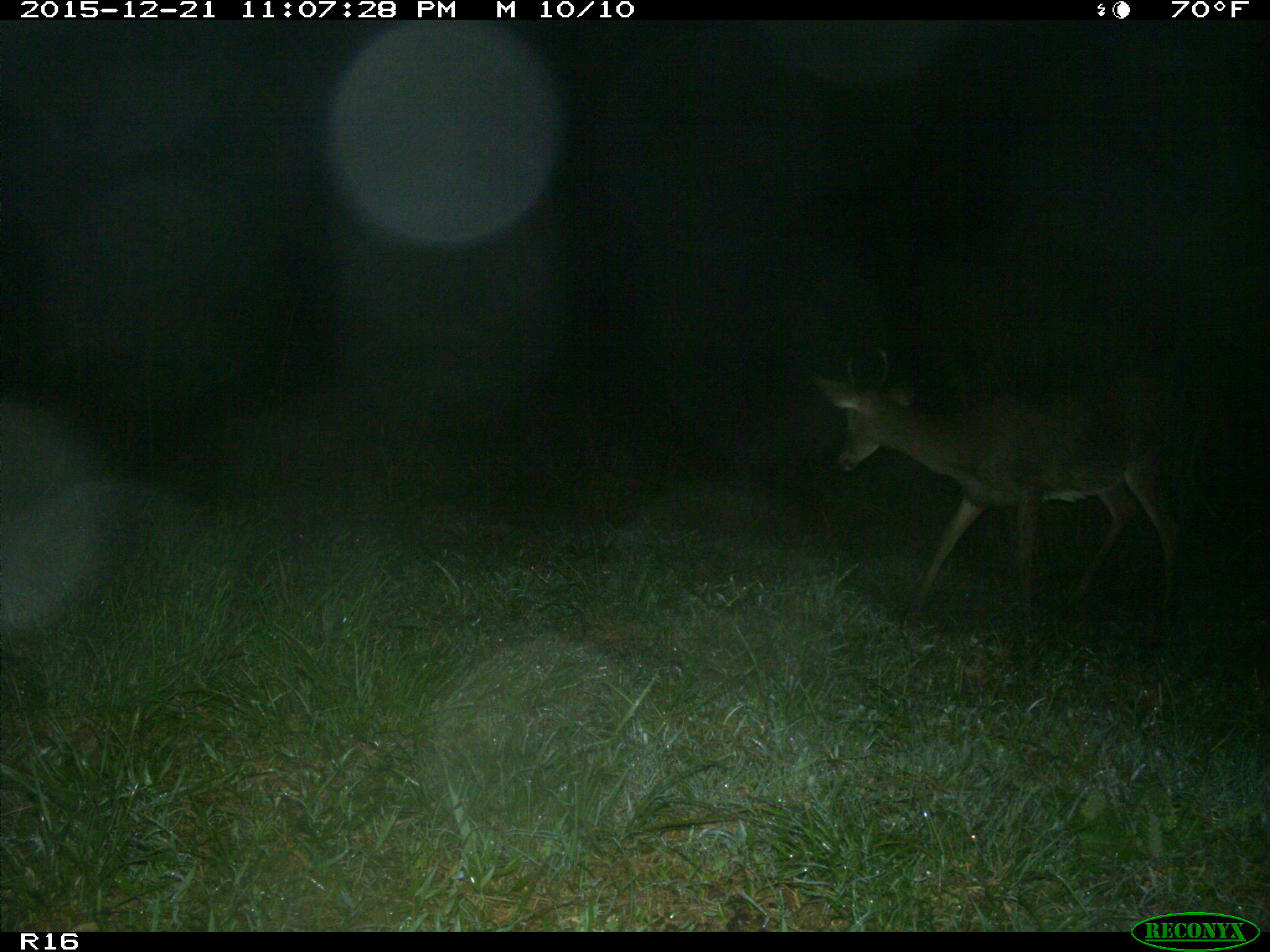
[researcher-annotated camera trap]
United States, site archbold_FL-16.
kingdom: Animalia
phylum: Chordata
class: Mammalia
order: Artiodactyla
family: Cervidae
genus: Odocoileus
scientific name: Odocoileus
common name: deer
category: unidentified deer